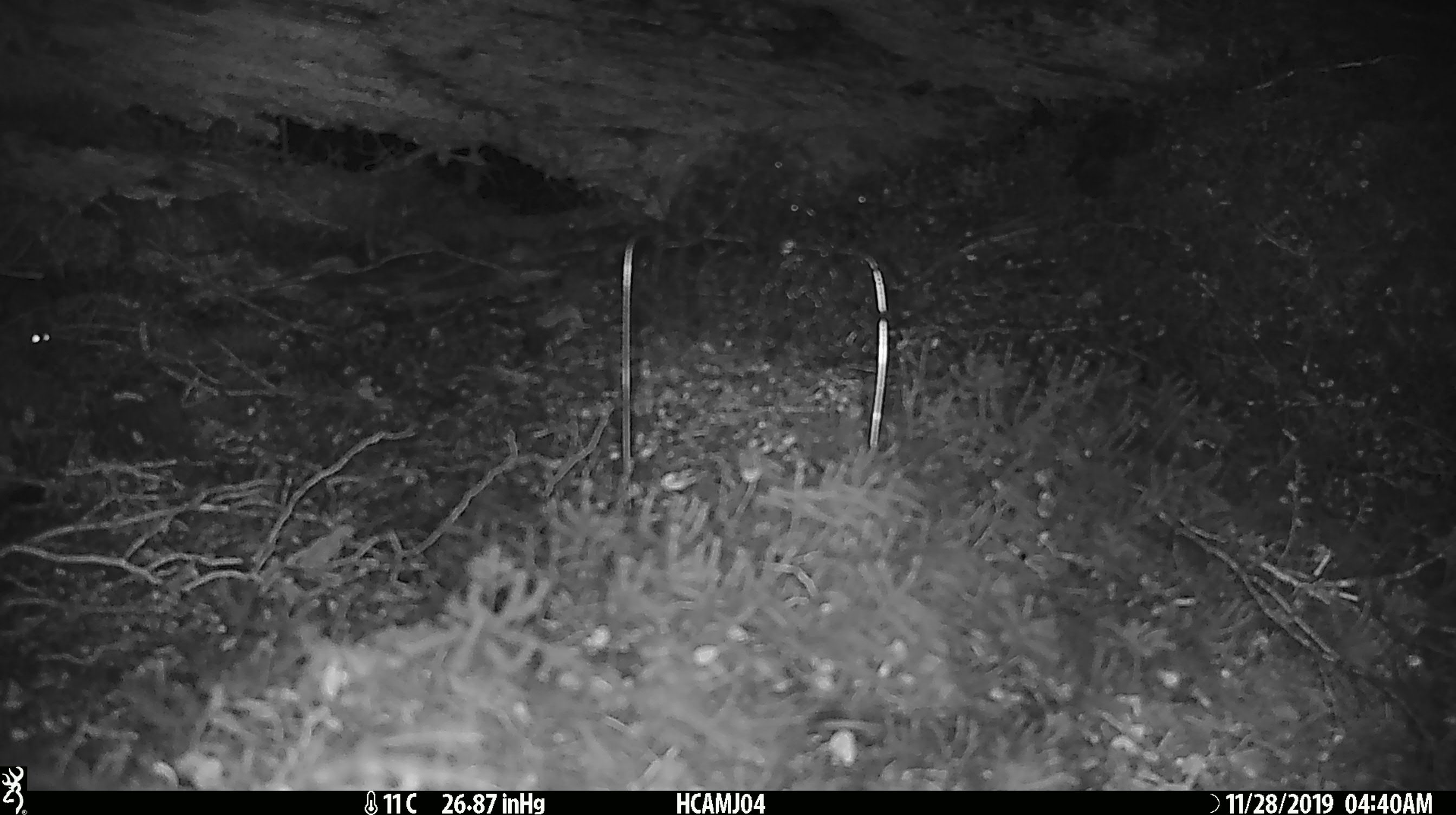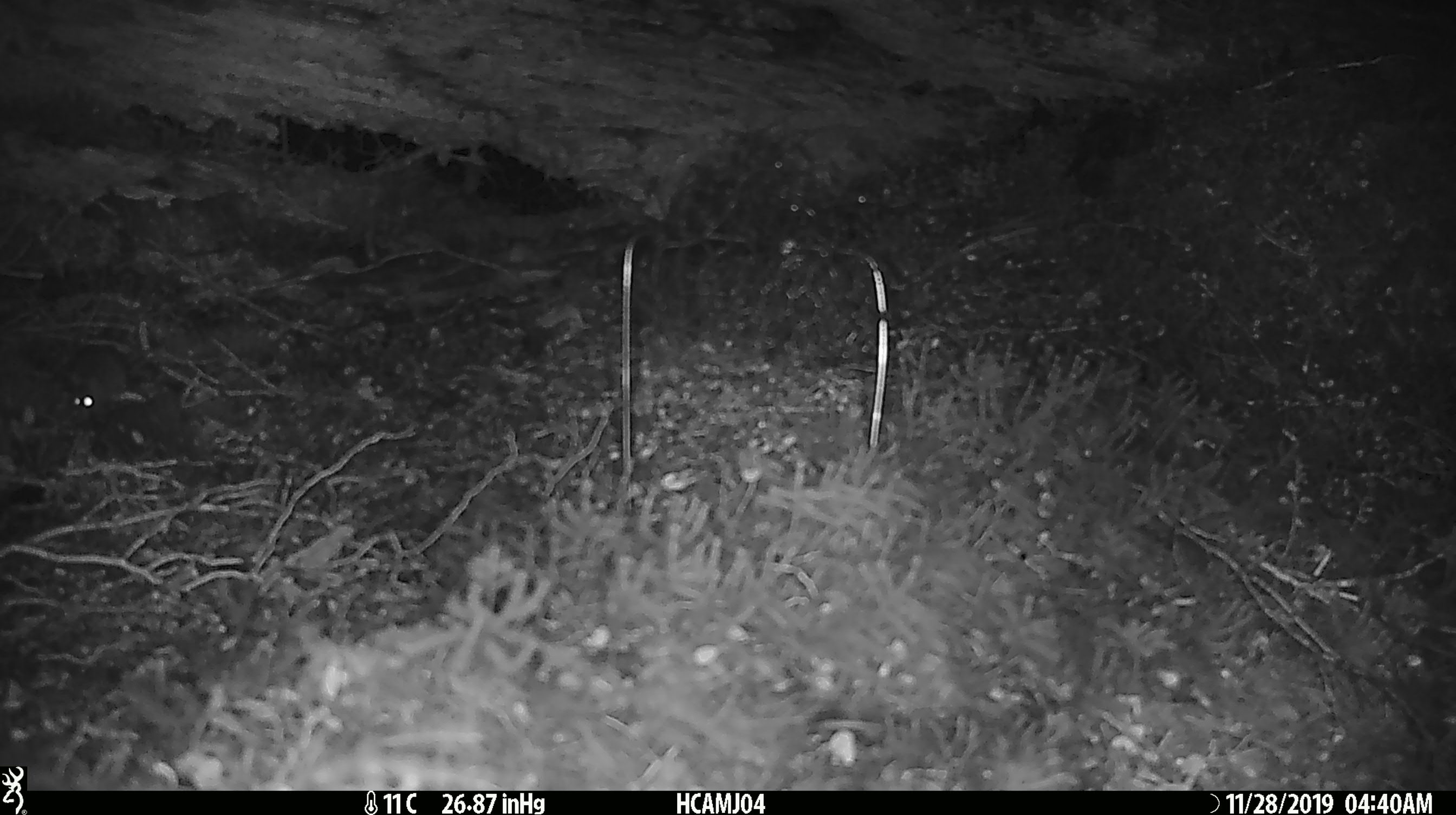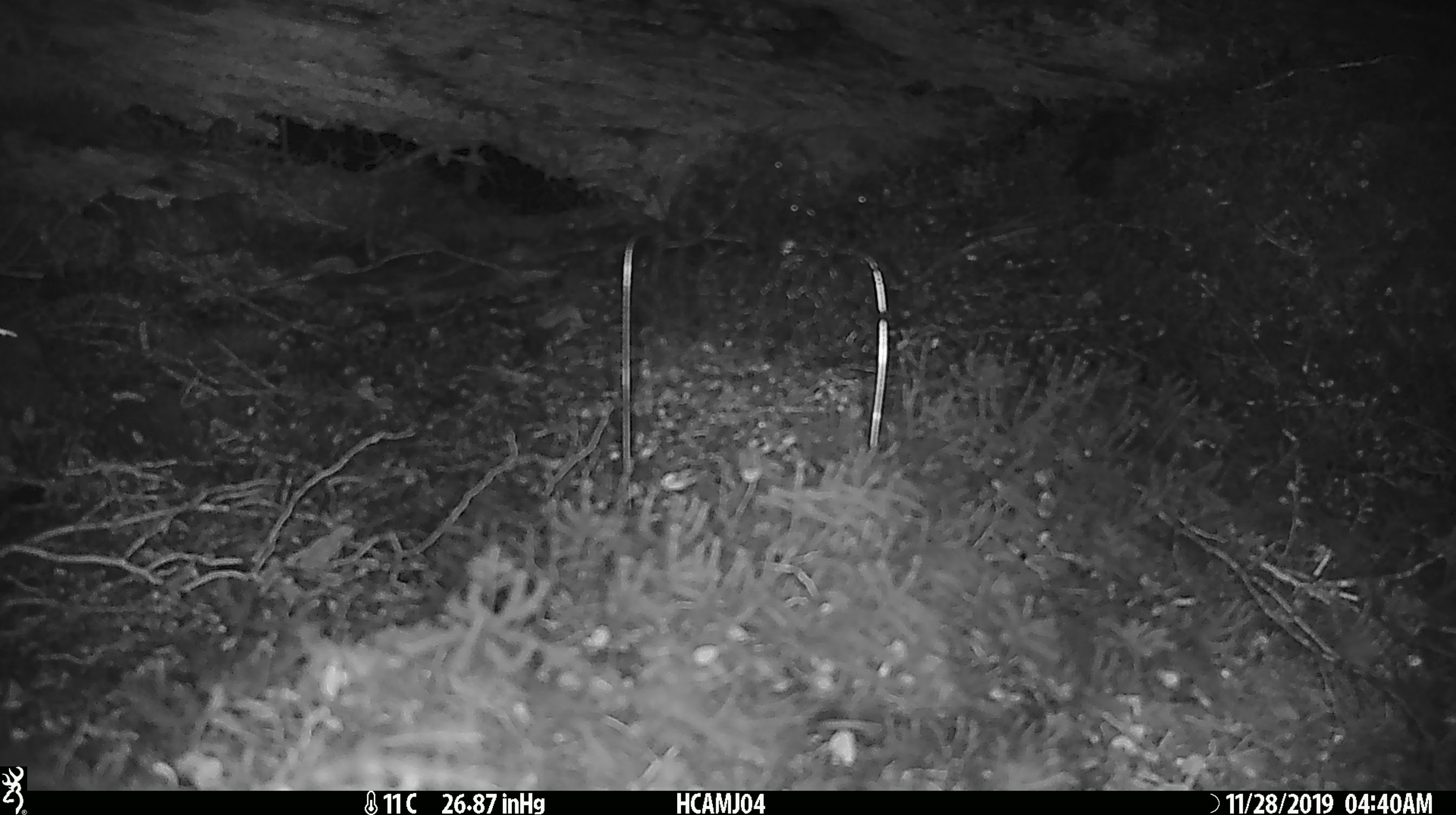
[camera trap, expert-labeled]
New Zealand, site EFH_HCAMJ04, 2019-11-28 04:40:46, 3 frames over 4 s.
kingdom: Animalia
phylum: Chordata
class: Mammalia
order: Rodentia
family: Muridae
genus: Mus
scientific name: Mus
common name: mouse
Mouse (Mus).